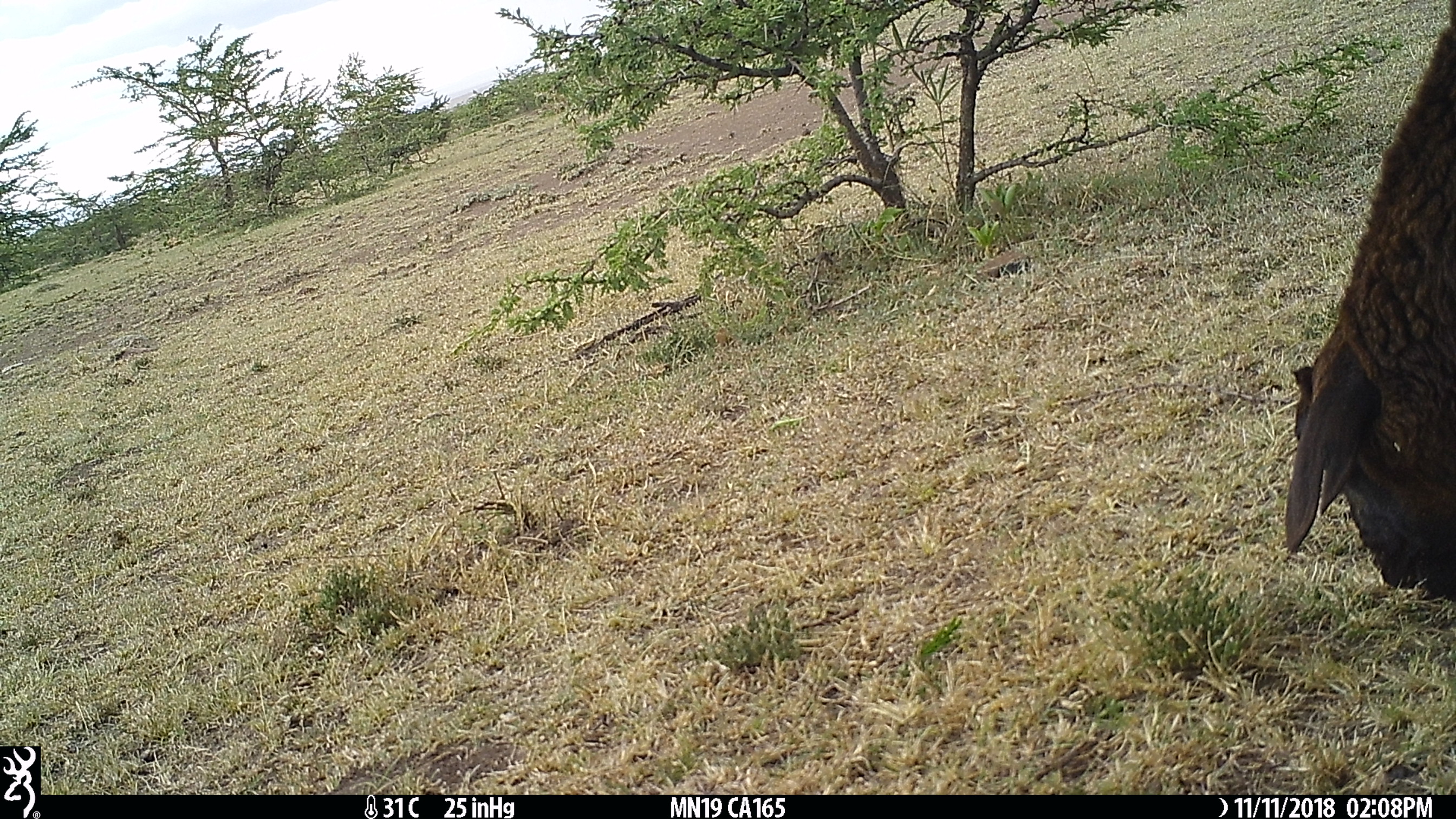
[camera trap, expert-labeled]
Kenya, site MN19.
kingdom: Animalia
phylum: Chordata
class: Mammalia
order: Artiodactyla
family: Bovidae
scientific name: Bovidae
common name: sheep or goat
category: shoat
Shoat (sheep or goat) (Bovidae).